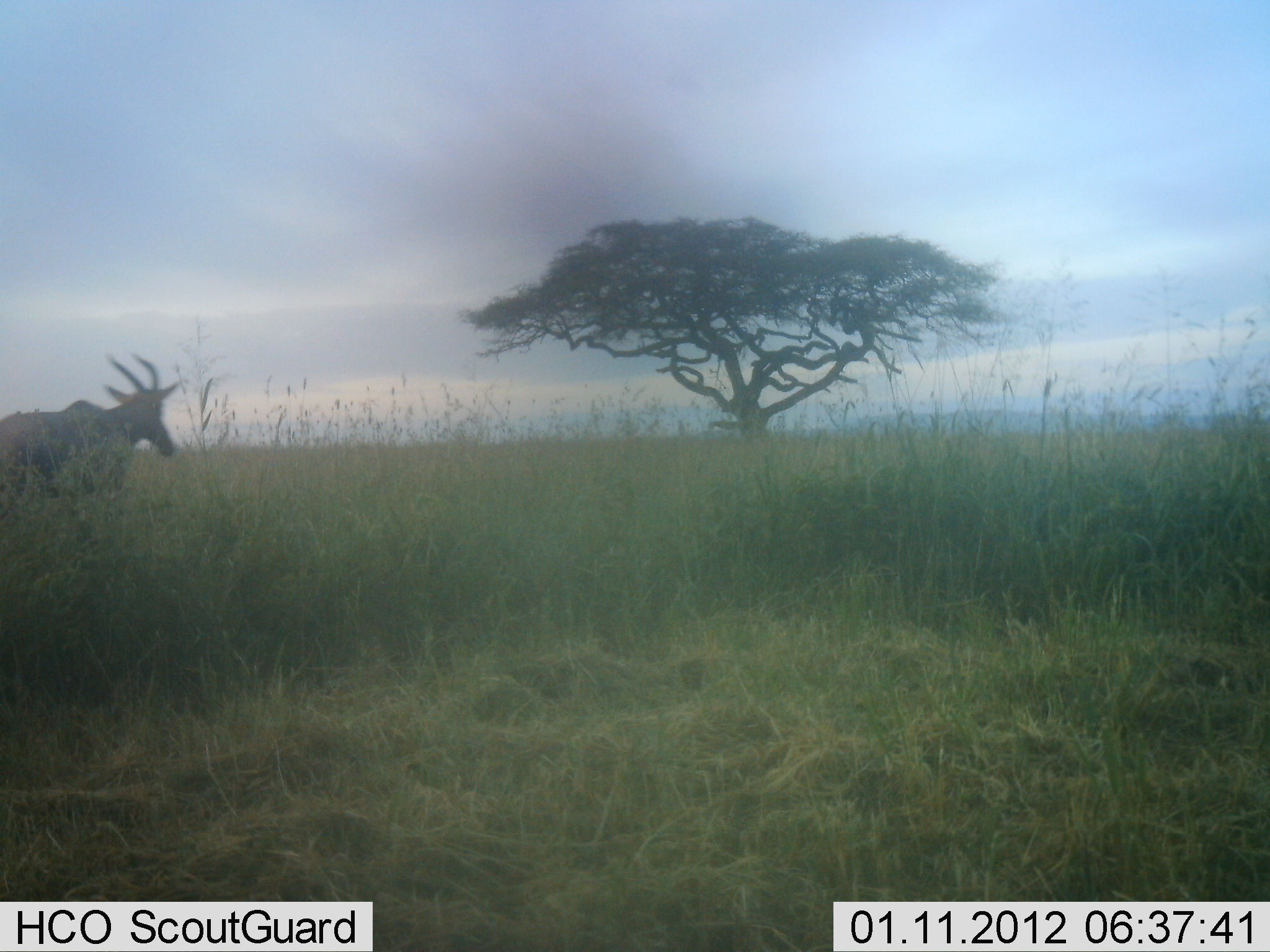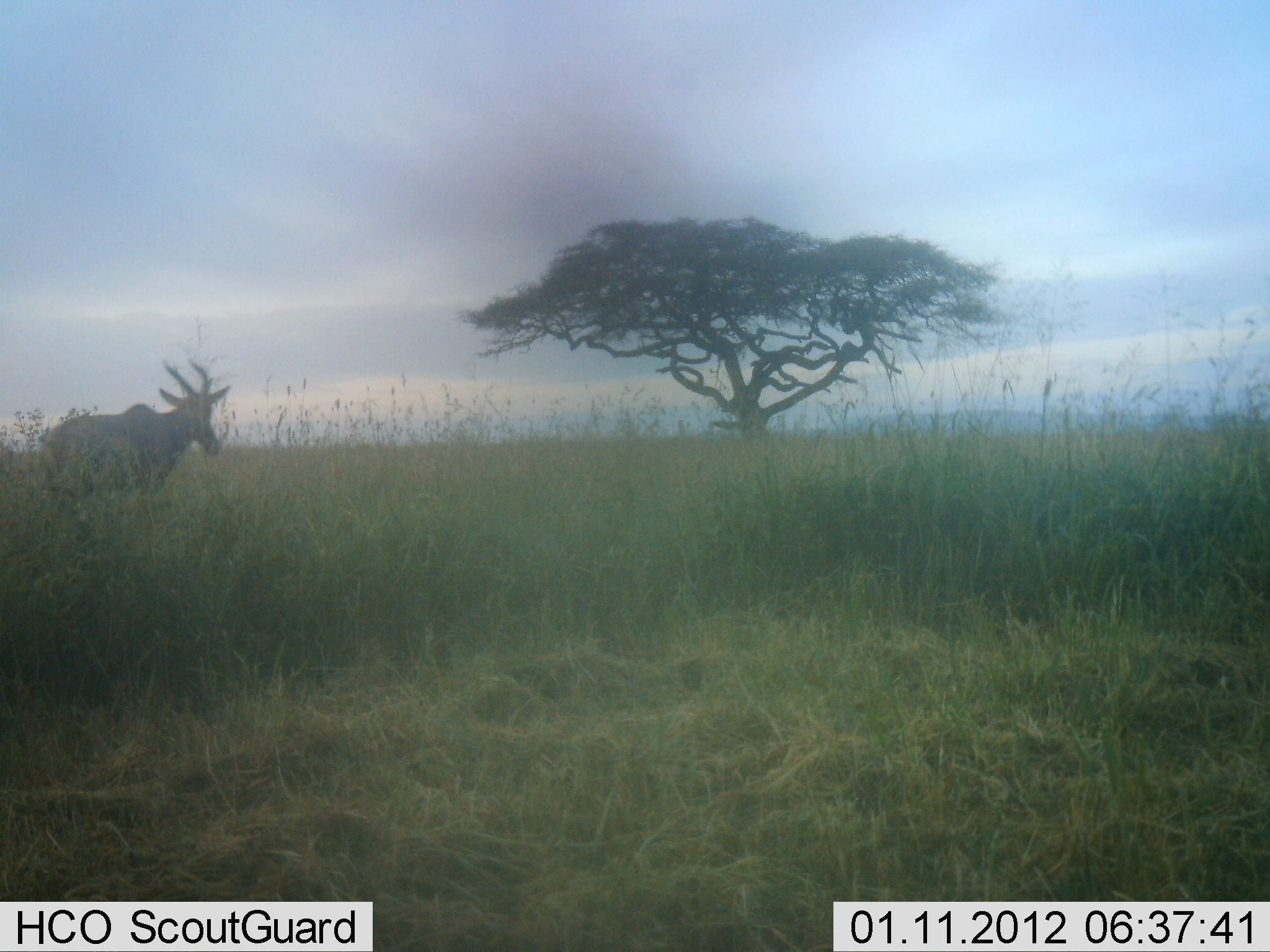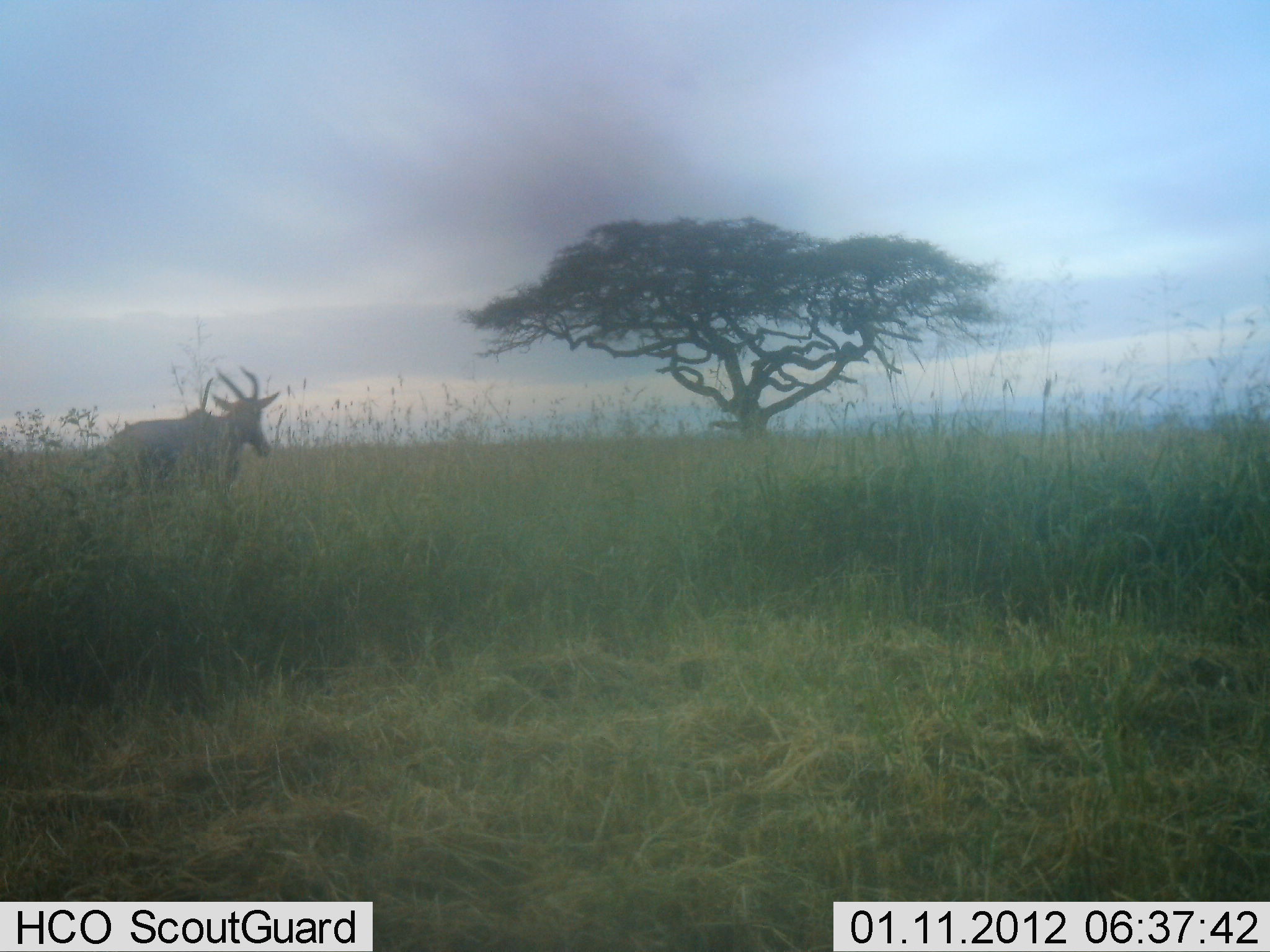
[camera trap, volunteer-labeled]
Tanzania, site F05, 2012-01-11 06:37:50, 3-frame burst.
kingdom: Animalia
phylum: Chordata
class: Mammalia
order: Artiodactyla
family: Bovidae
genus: Damaliscus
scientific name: Damaliscus lunatus jimela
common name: topi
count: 1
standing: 5%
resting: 0%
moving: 100%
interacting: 0%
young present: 0%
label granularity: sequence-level